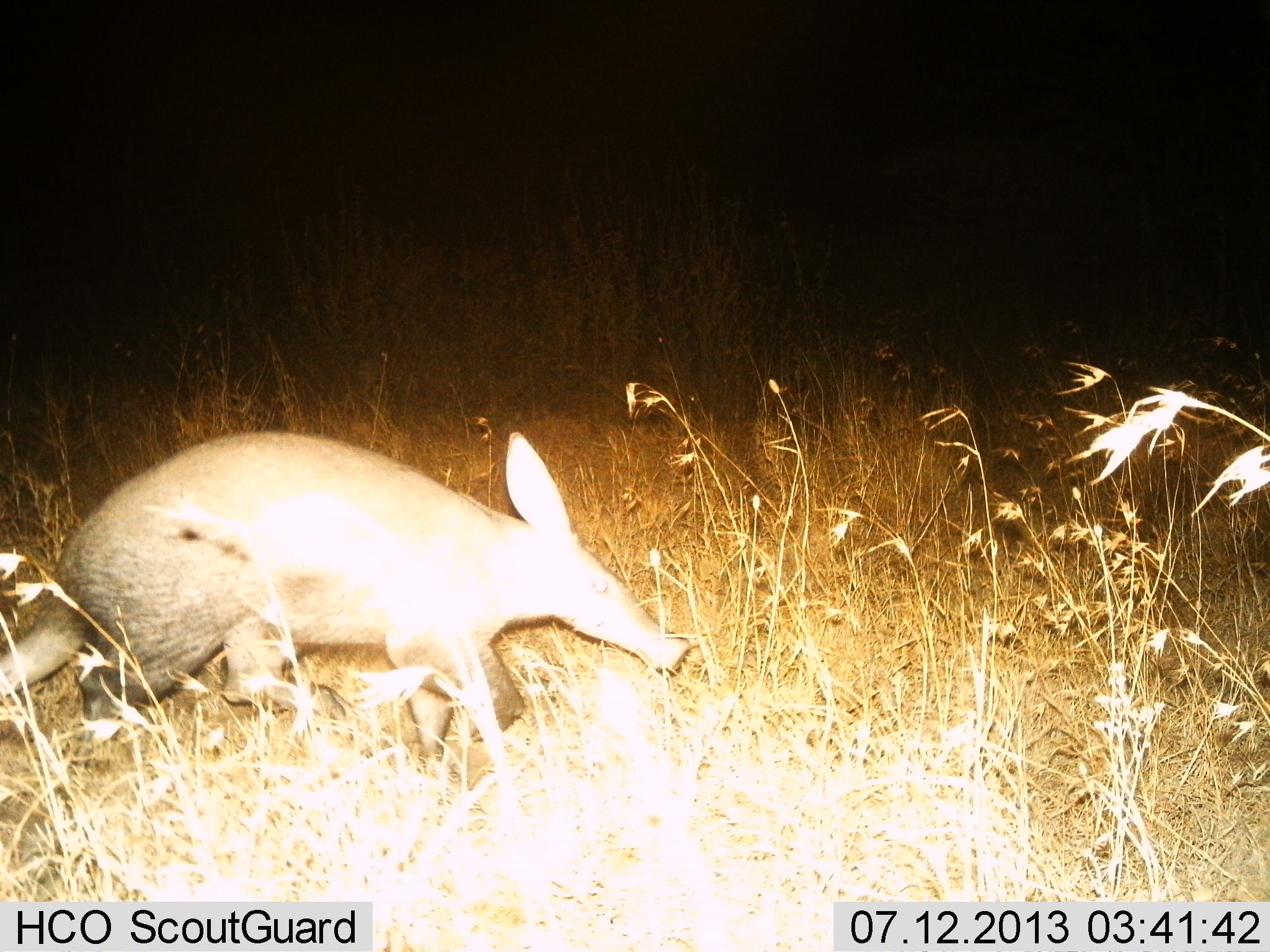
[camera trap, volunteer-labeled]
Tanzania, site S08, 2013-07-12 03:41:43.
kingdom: Animalia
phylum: Chordata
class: Mammalia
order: Tubulidentata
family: Orycteropodidae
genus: Orycteropus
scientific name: Orycteropus afer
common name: aardvark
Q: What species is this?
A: Aardvark (Orycteropus afer).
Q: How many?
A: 1.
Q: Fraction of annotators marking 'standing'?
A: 11%.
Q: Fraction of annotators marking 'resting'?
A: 0%.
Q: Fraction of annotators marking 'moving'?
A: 89%.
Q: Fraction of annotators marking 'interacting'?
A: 0%.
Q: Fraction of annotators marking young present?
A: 0%.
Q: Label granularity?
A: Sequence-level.